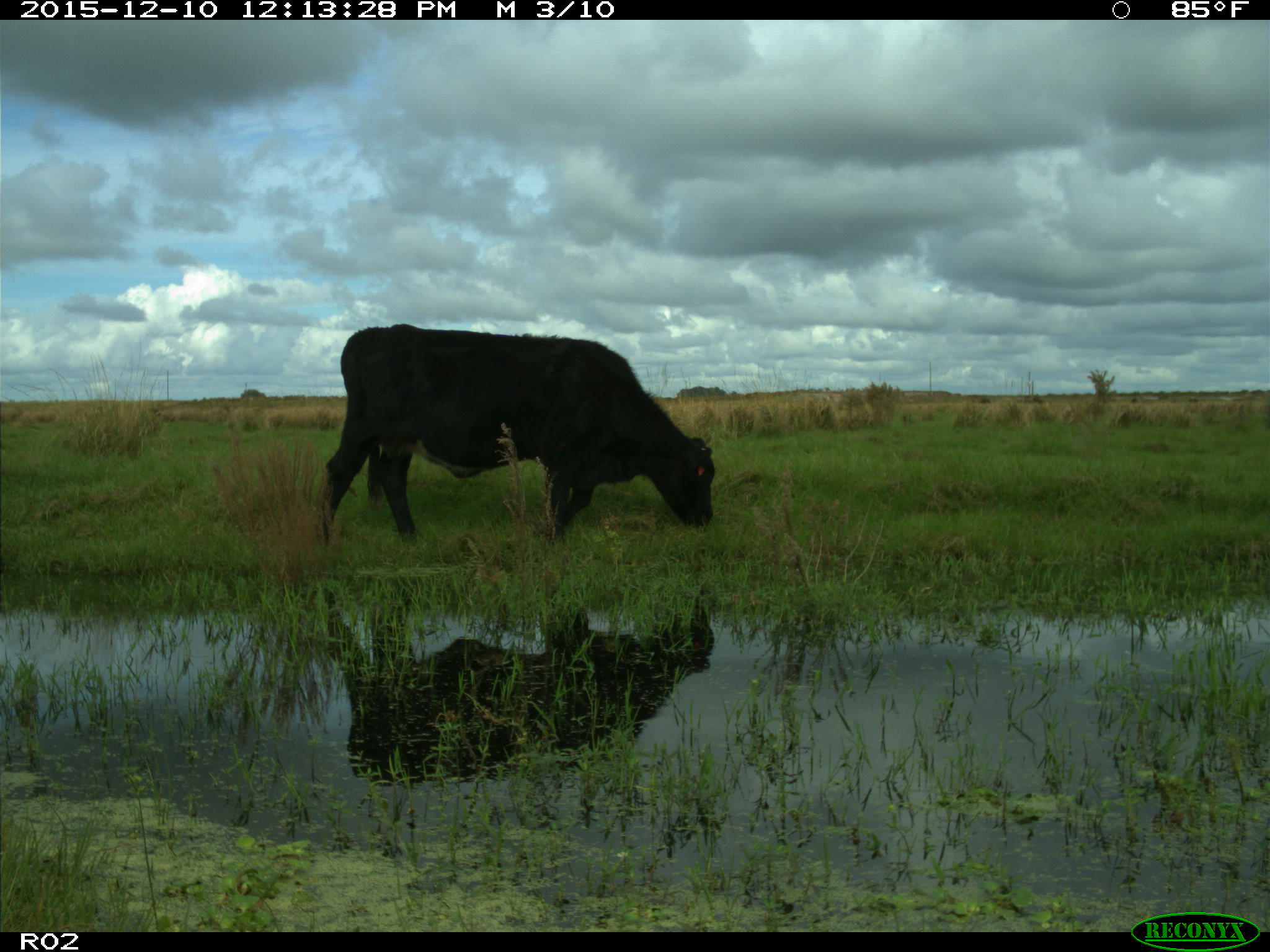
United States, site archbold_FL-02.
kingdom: Animalia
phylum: Chordata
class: Mammalia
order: Artiodactyla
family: Bovidae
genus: Bos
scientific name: Bos taurus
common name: domestic cow